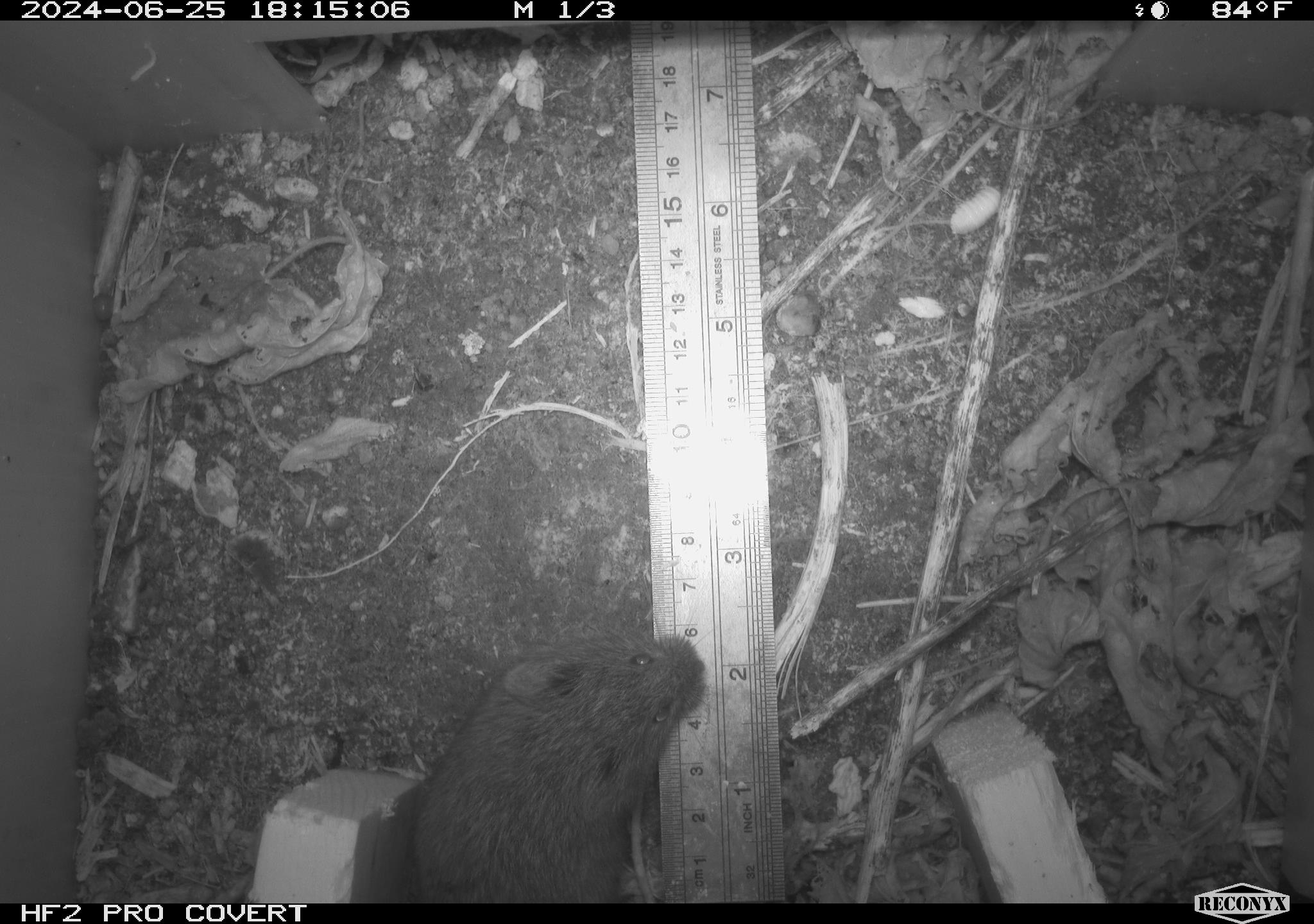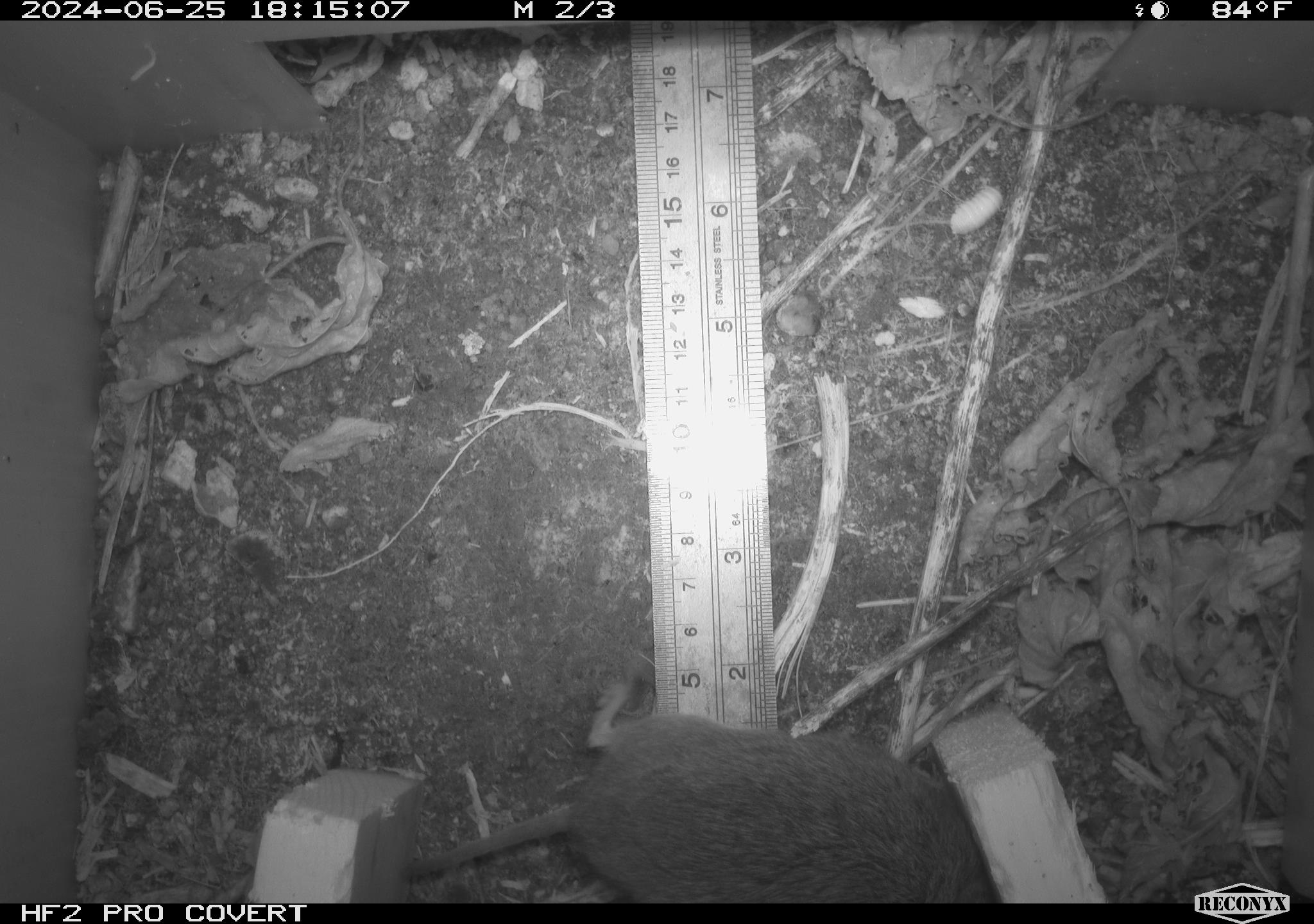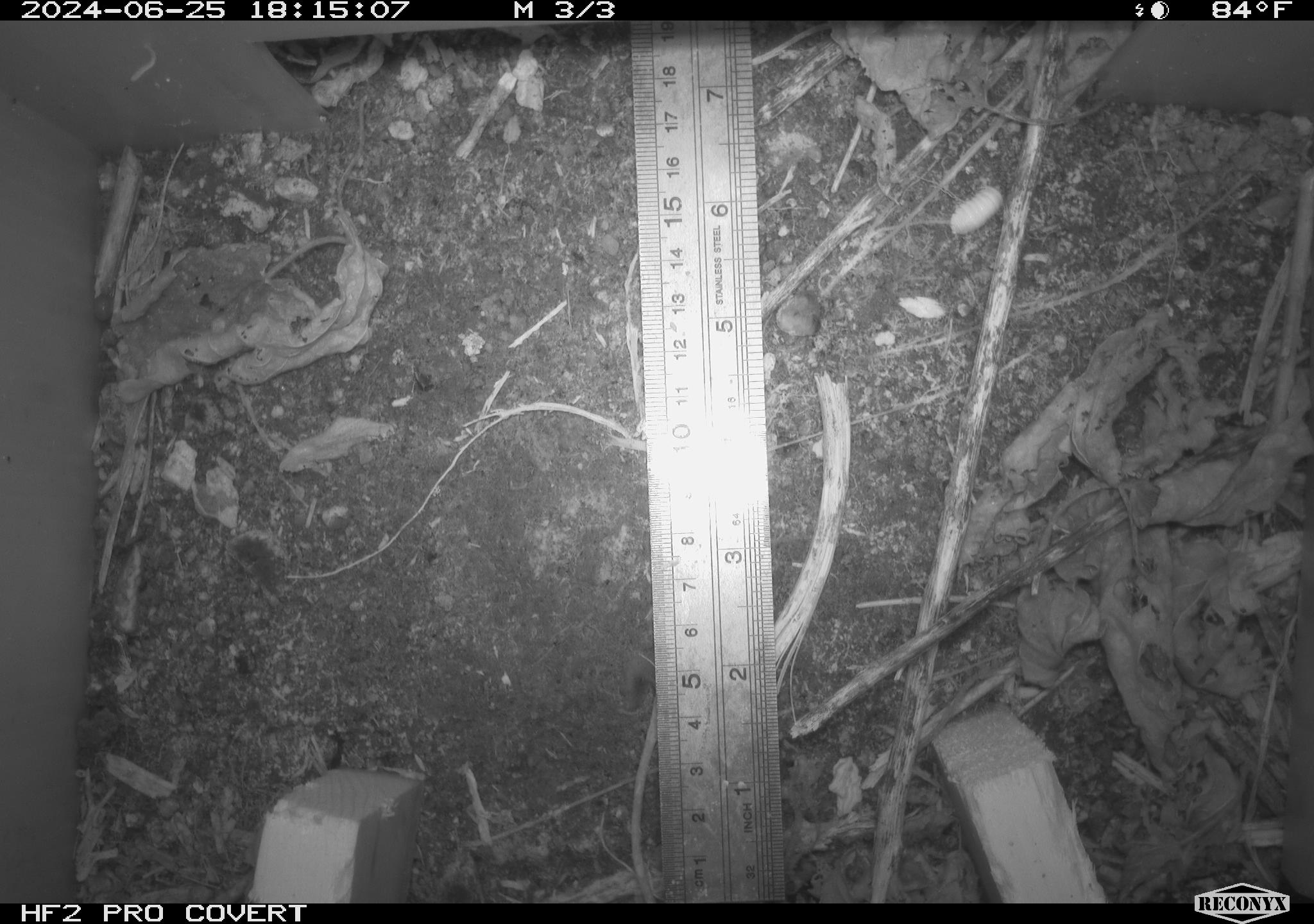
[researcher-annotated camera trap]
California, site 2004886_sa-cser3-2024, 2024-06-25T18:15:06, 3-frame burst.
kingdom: Animalia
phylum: Chordata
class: Mammalia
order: Rodentia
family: Cricetidae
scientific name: Cricetidae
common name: hamsters, voles, lemmings, and allies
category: cricetidae family